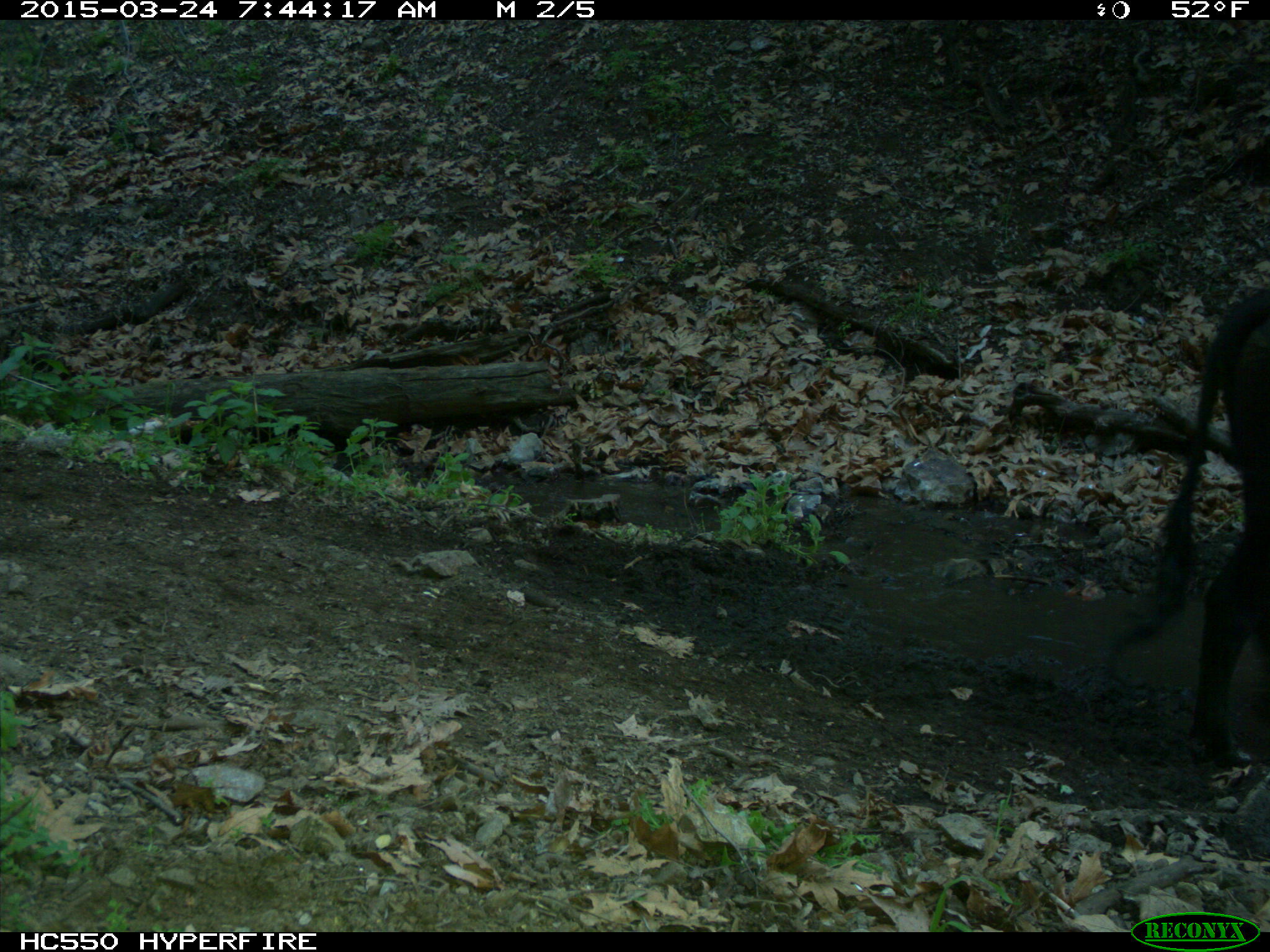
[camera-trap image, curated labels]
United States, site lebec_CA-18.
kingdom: Animalia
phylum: Chordata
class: Mammalia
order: Artiodactyla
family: Bovidae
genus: Bos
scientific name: Bos taurus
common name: domestic cow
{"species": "Bos taurus (domestic cow)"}